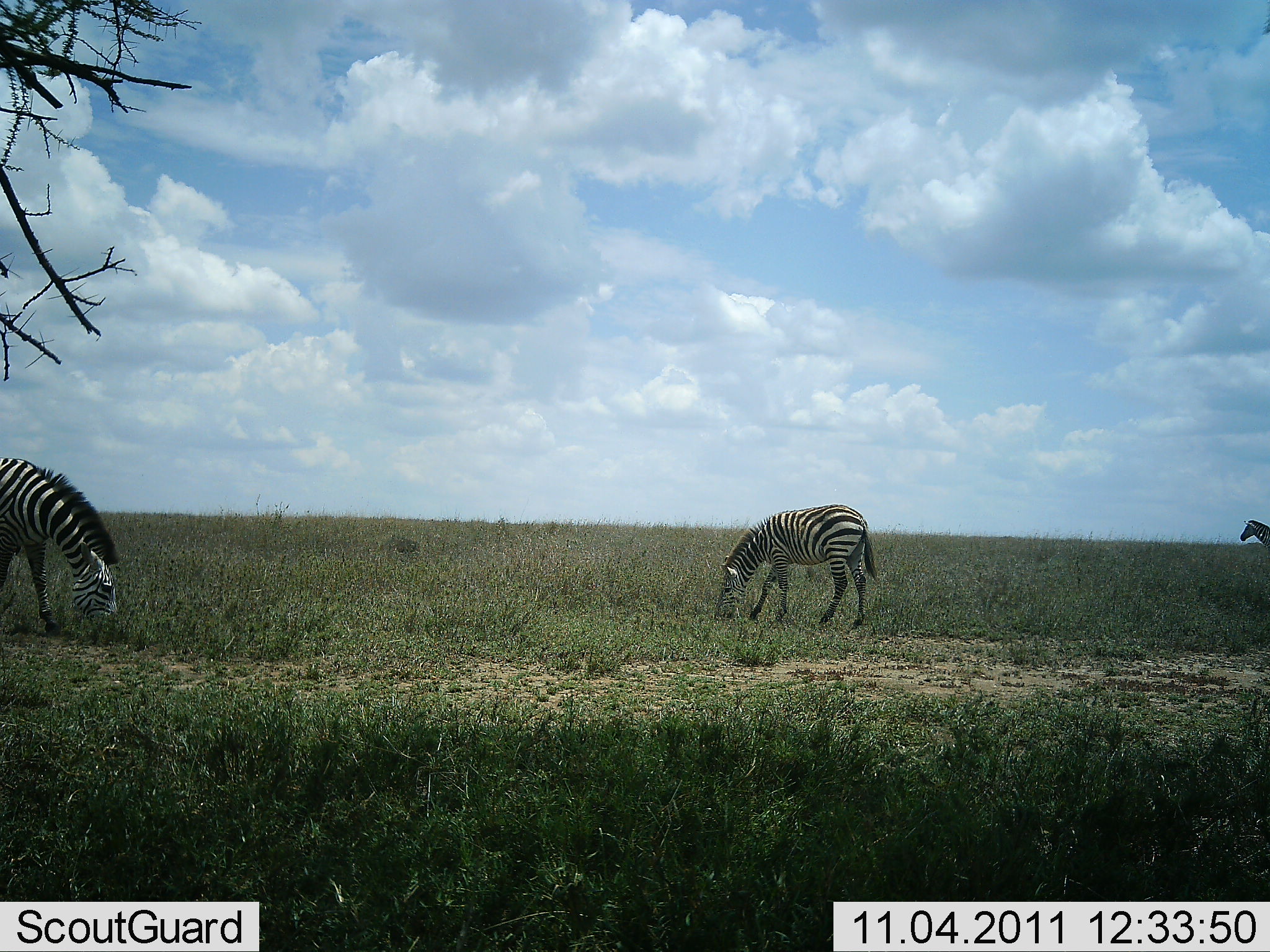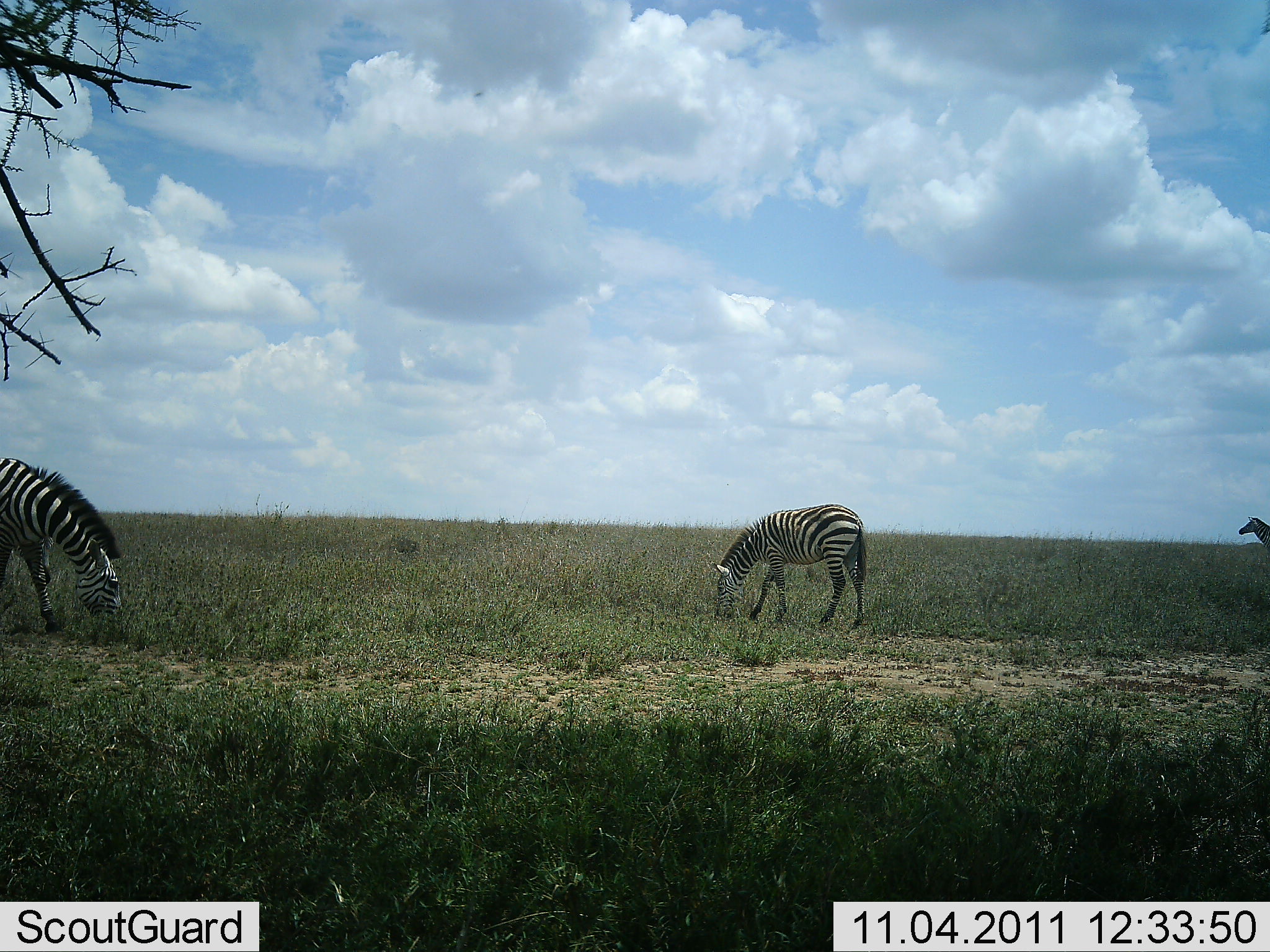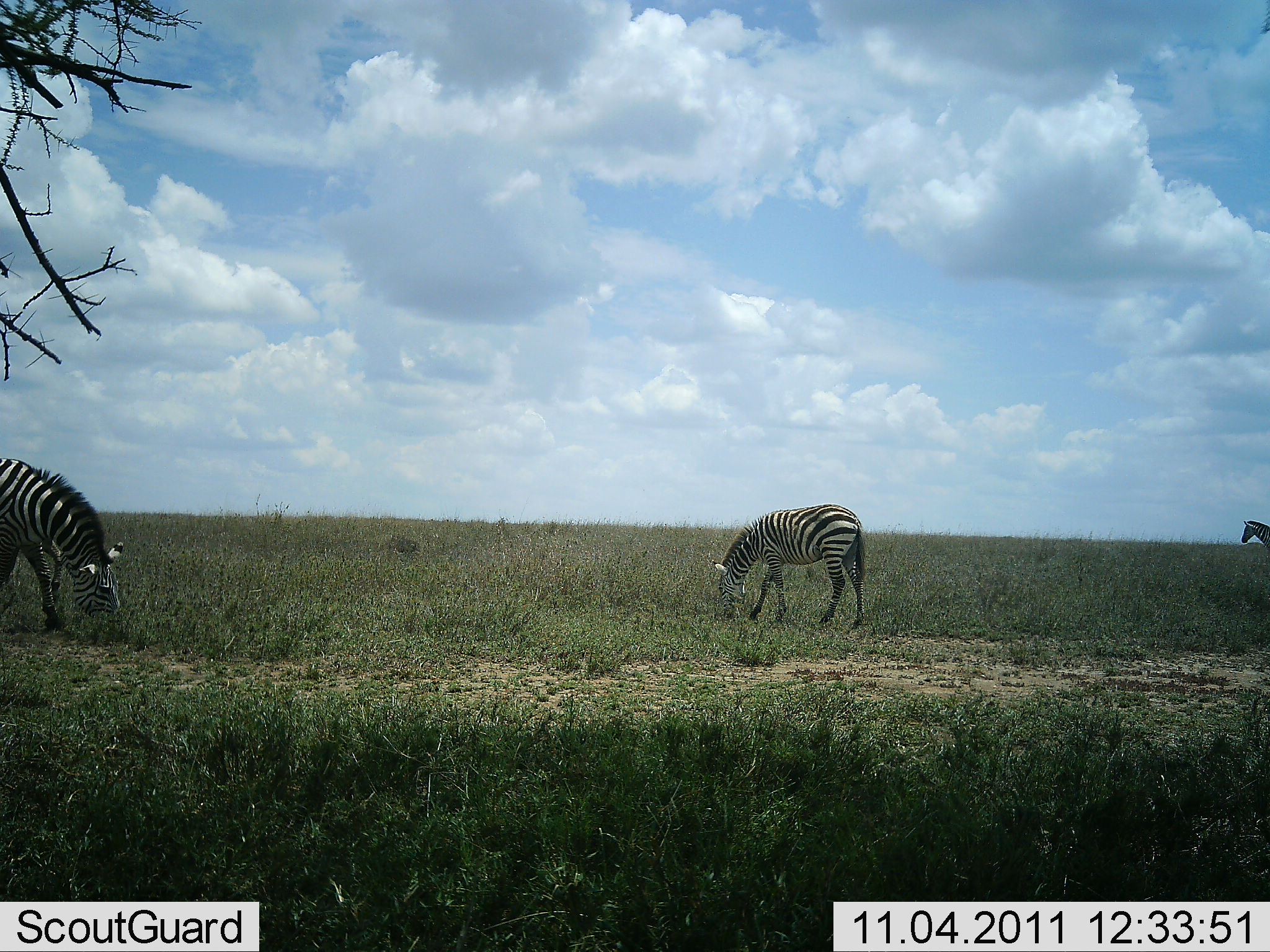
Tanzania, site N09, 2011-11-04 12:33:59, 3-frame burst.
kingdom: Animalia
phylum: Chordata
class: Mammalia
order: Perissodactyla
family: Equidae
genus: Equus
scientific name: Equus quagga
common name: plains zebra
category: zebra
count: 3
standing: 50%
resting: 0%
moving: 0%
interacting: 0%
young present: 0%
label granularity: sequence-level